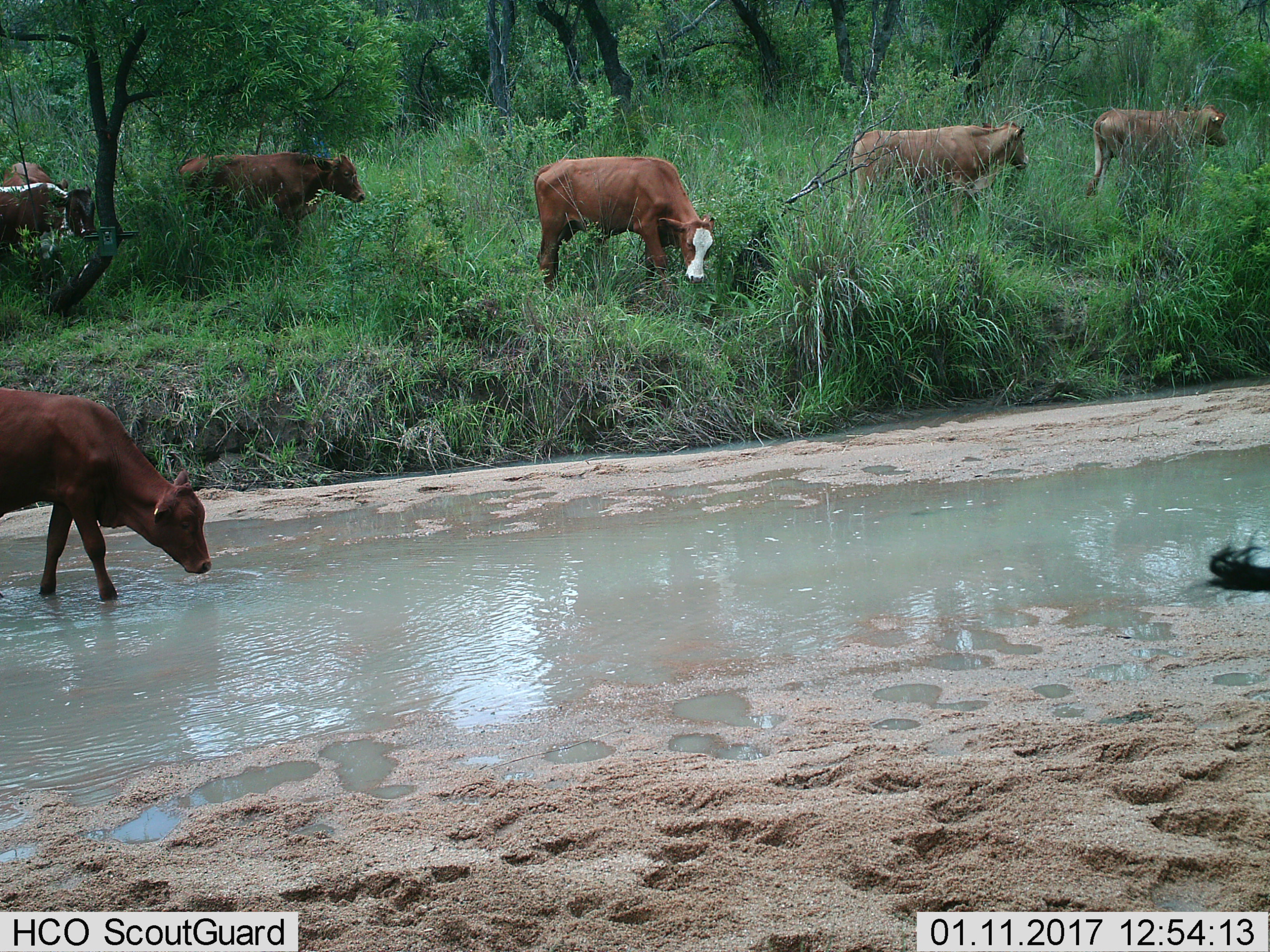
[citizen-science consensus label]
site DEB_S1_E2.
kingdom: Animalia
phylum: Chordata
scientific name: Vertebrata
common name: domestic animal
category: domesticanimal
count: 7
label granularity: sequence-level